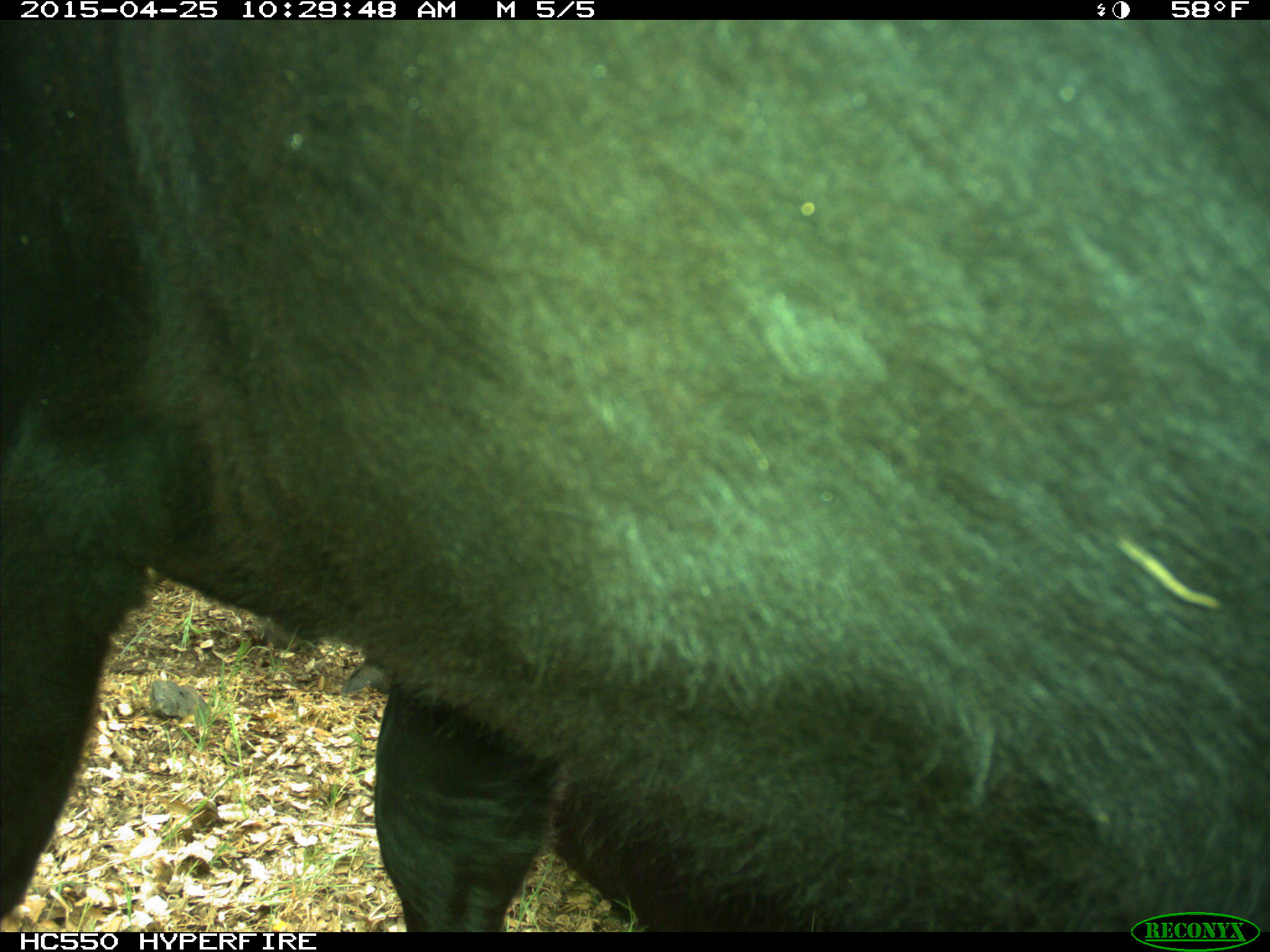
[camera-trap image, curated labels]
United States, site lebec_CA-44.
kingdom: Animalia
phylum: Chordata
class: Mammalia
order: Artiodactyla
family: Suidae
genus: Sus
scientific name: Sus scrofa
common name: wild boar